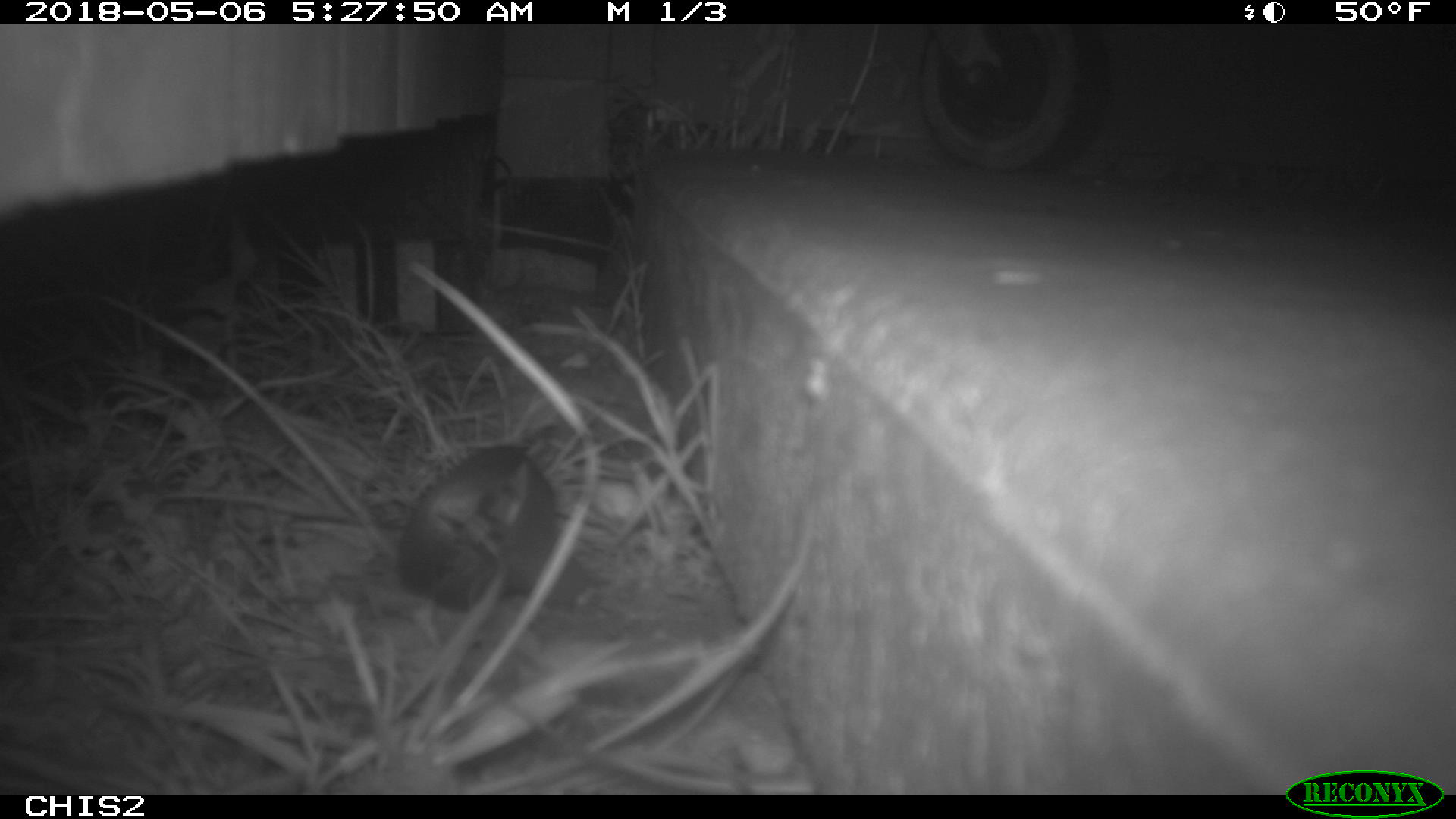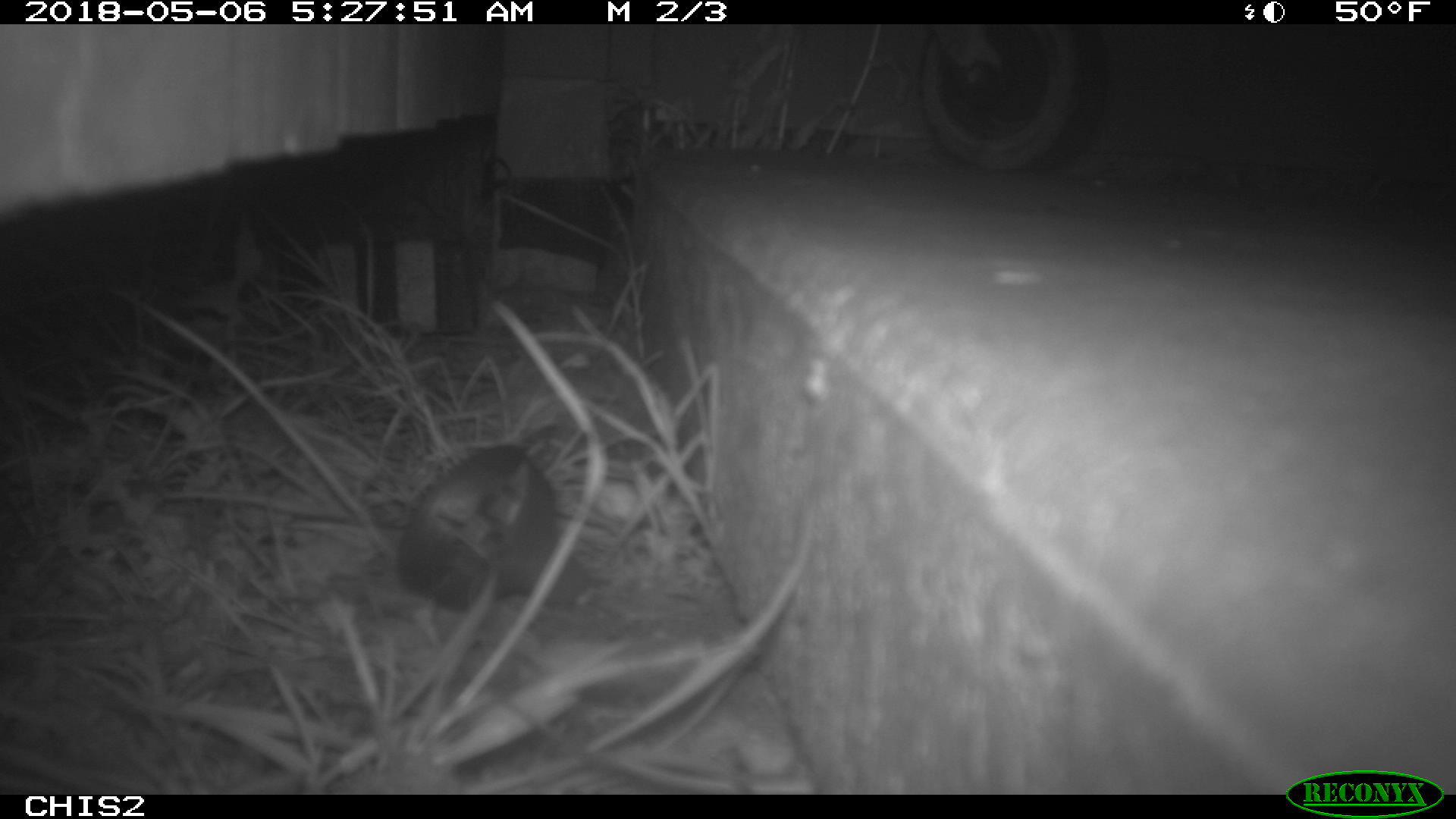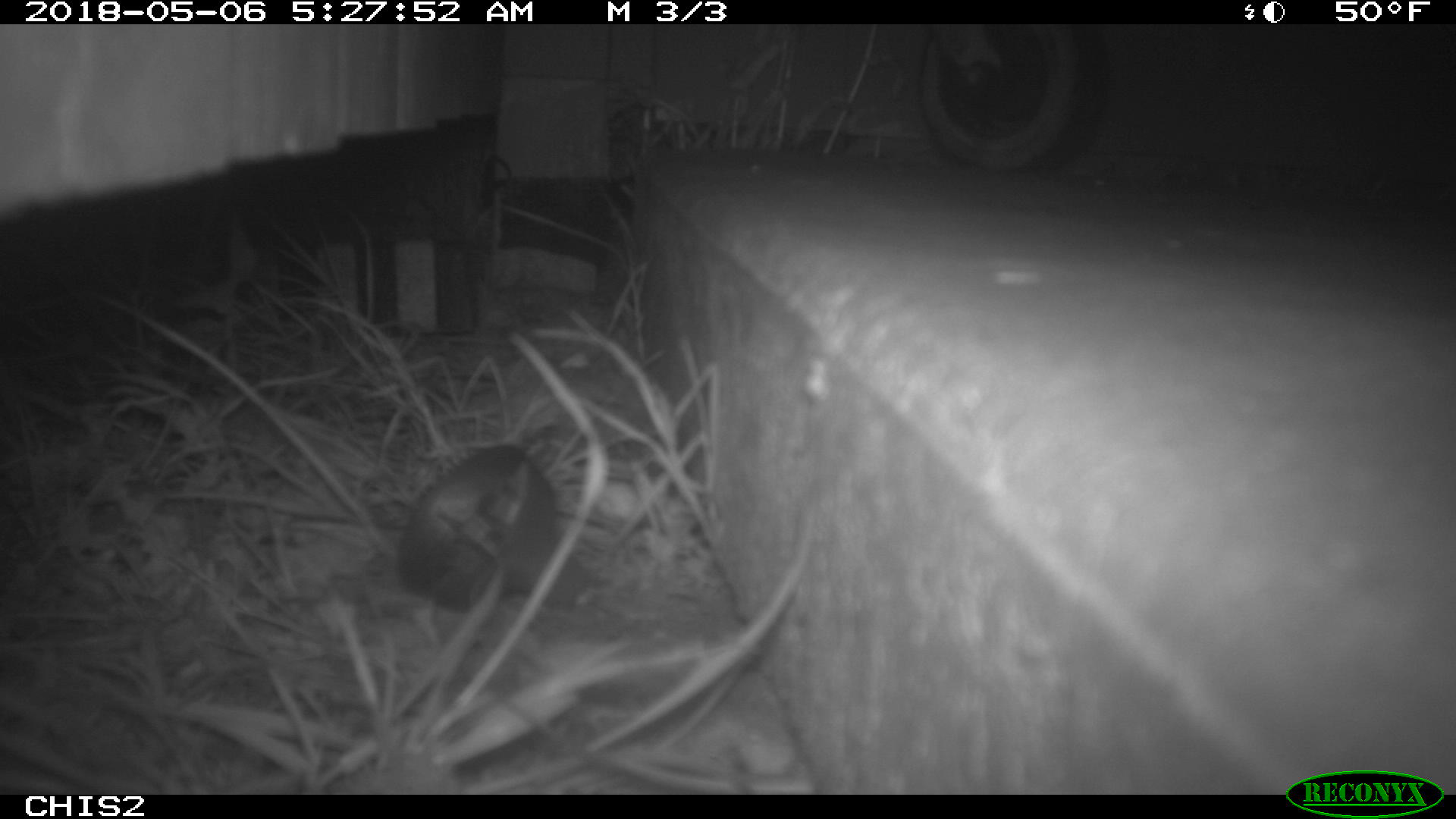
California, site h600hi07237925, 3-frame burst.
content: no animal present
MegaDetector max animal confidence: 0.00